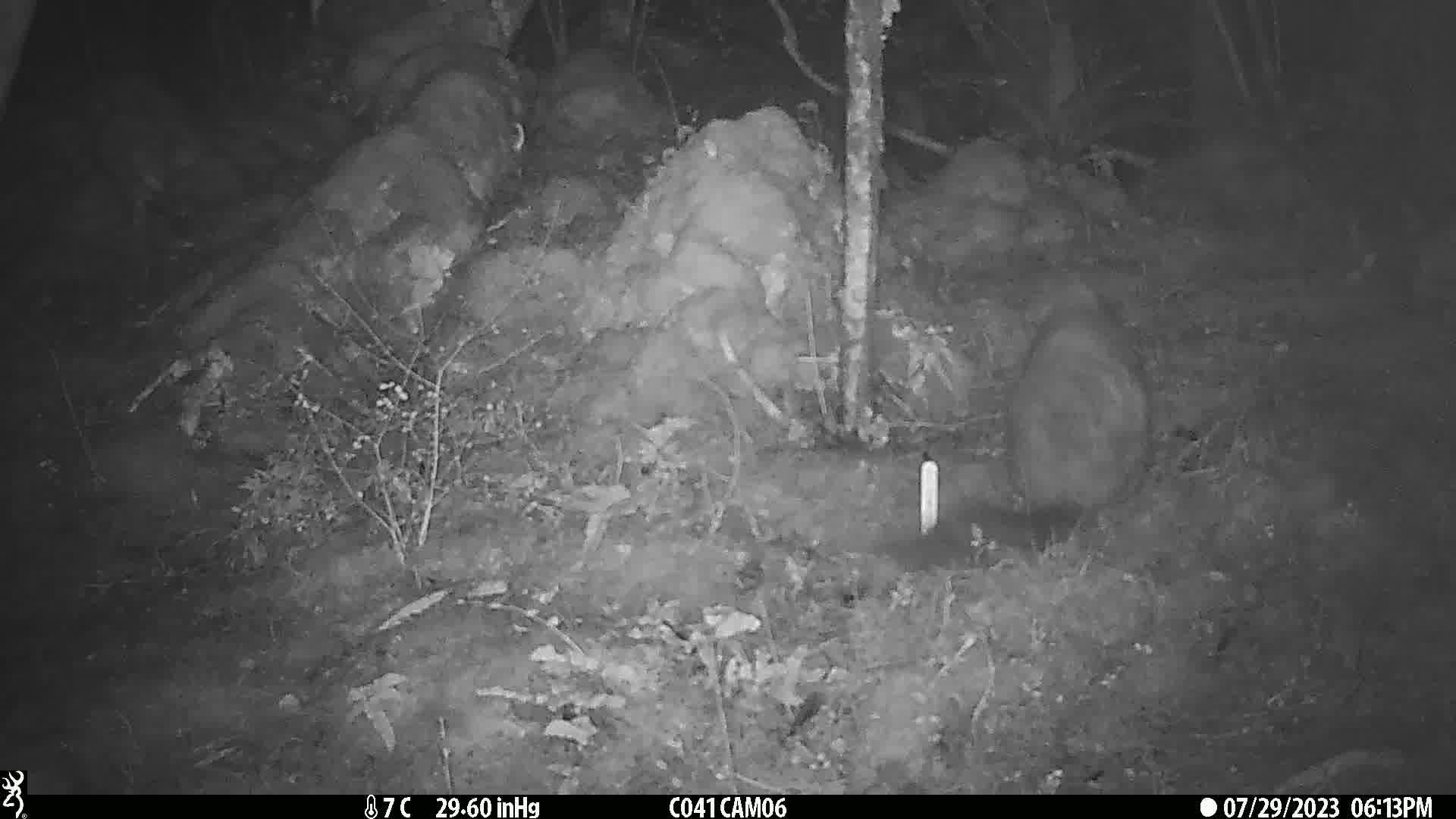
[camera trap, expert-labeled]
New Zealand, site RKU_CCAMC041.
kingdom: Animalia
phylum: Chordata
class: Mammalia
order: Diprotodontia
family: Phalangeridae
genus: Trichosurus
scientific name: Trichosurus vulpecula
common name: common brushtail possum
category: possum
Possum (common brushtail possum) (Trichosurus vulpecula).